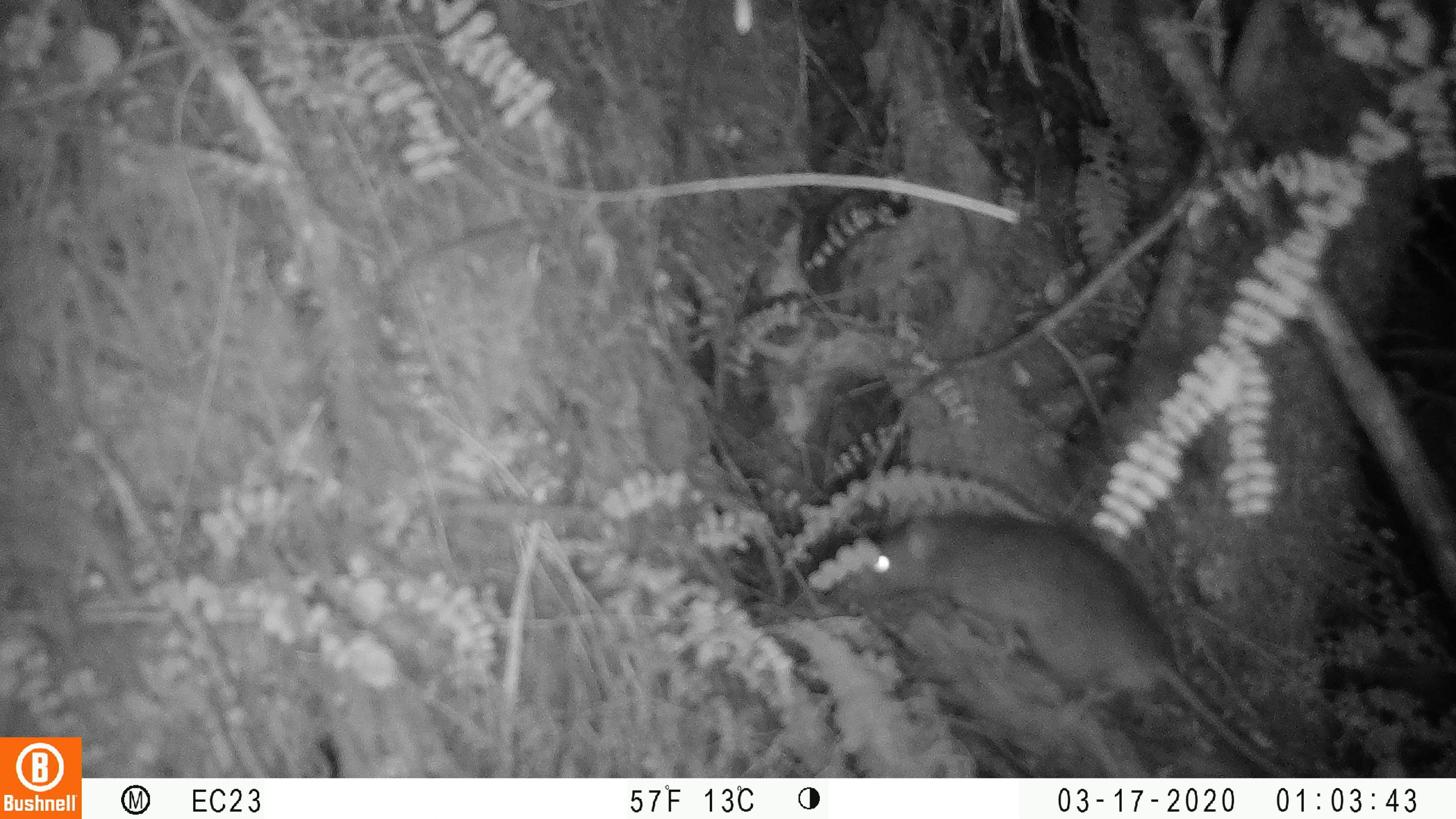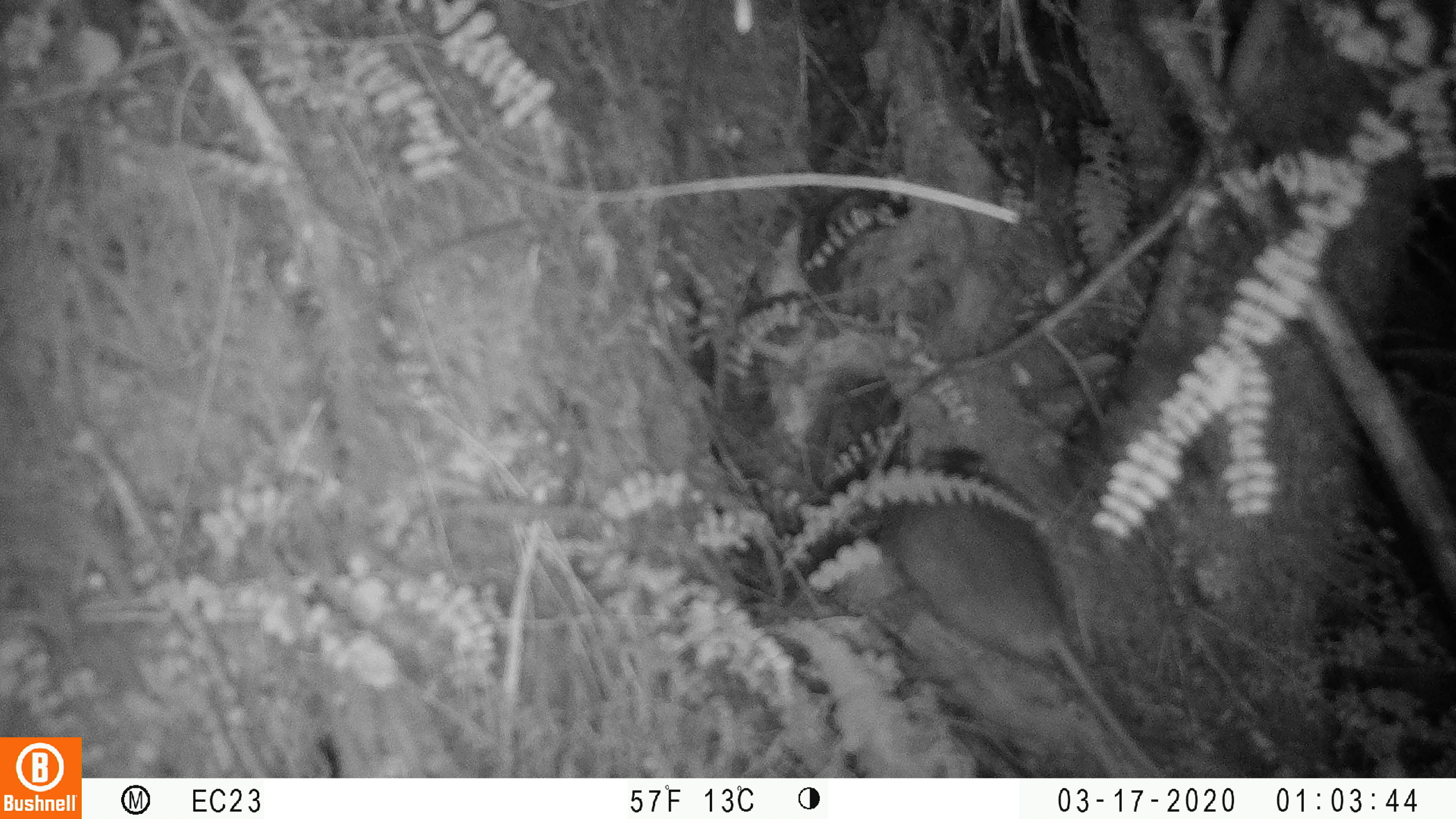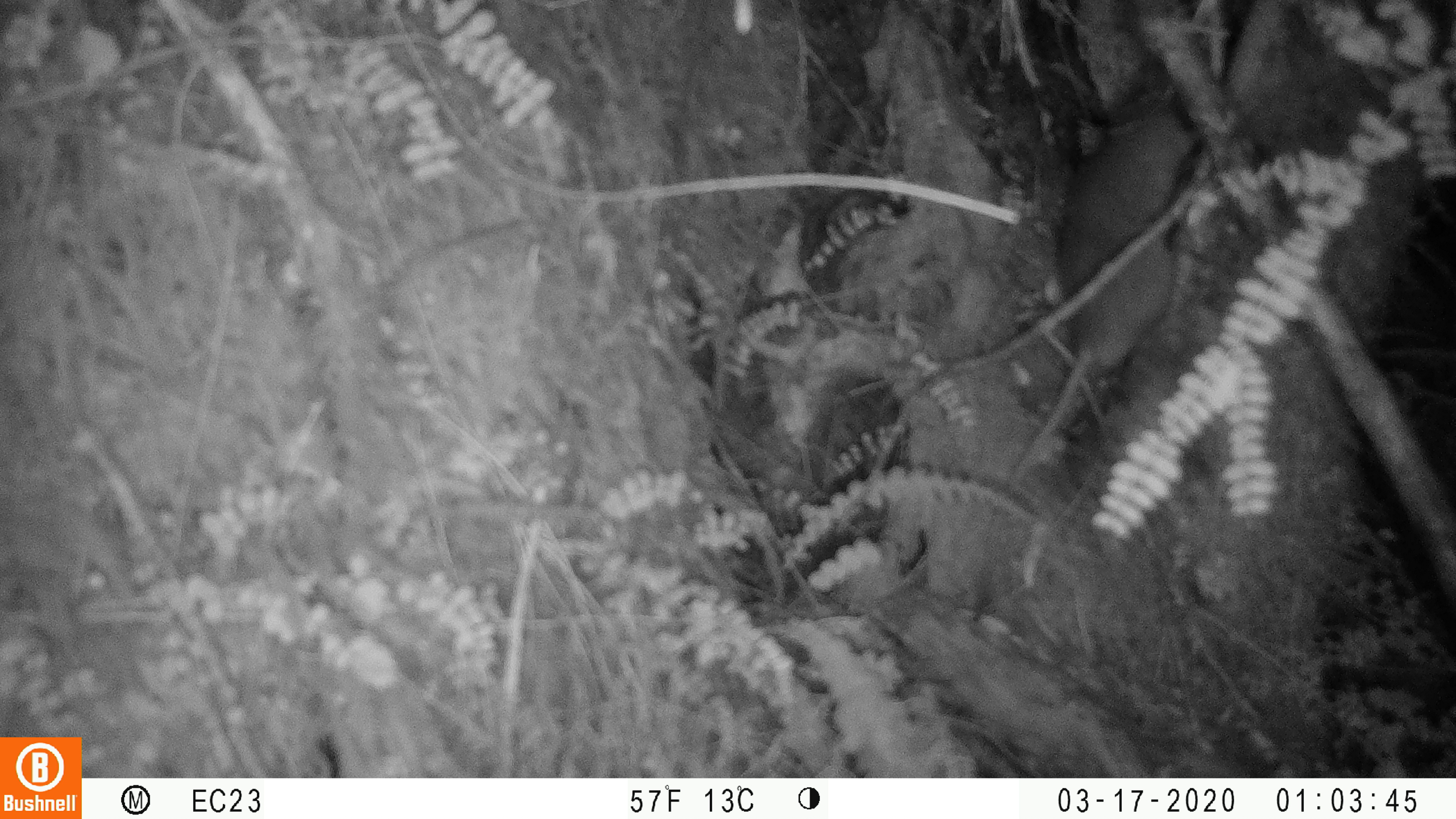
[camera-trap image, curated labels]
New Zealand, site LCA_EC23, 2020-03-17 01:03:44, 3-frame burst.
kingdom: Animalia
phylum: Chordata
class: Mammalia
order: Rodentia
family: Muridae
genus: Rattus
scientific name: Rattus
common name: rat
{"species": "rat (Rattus)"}